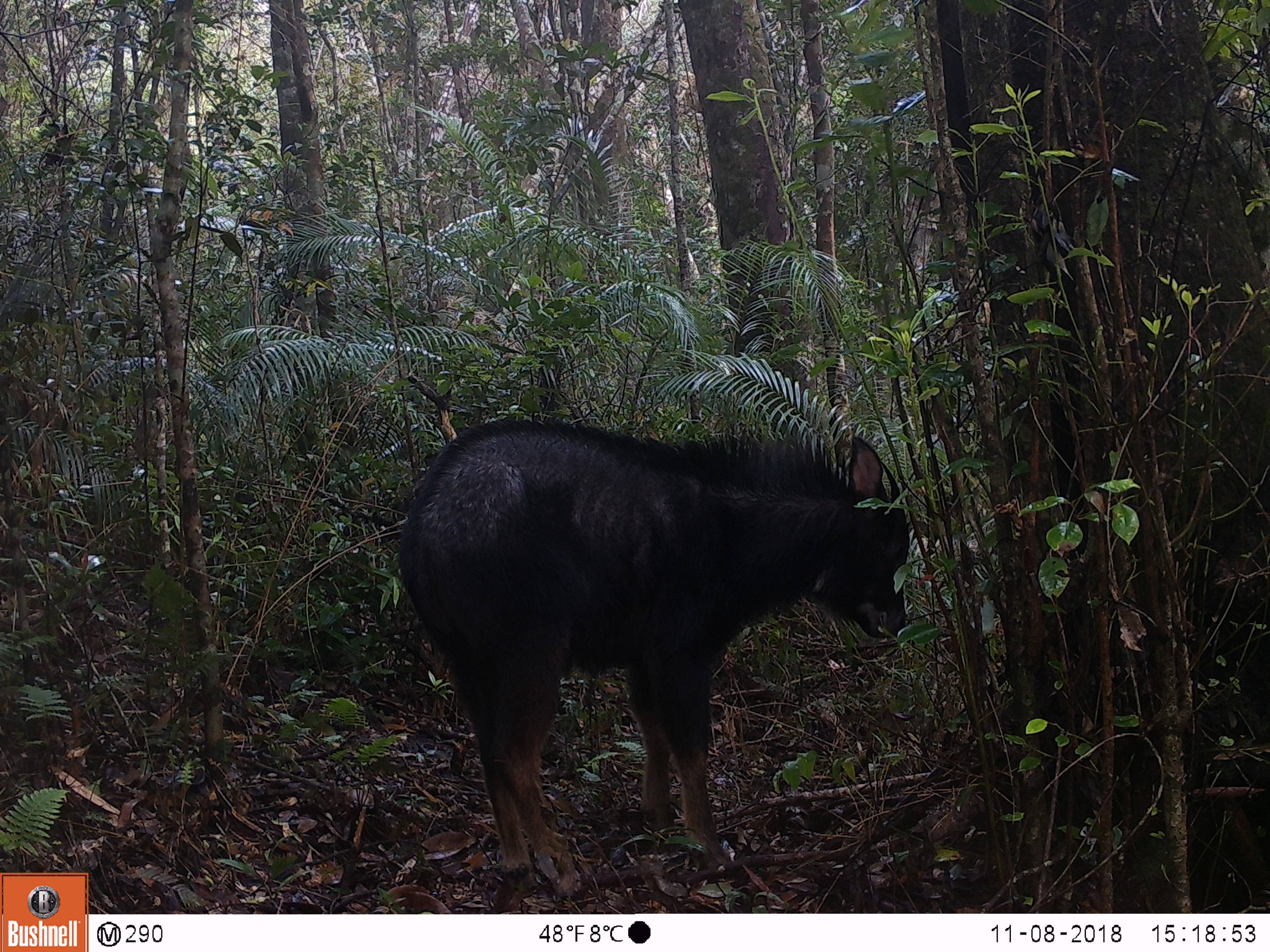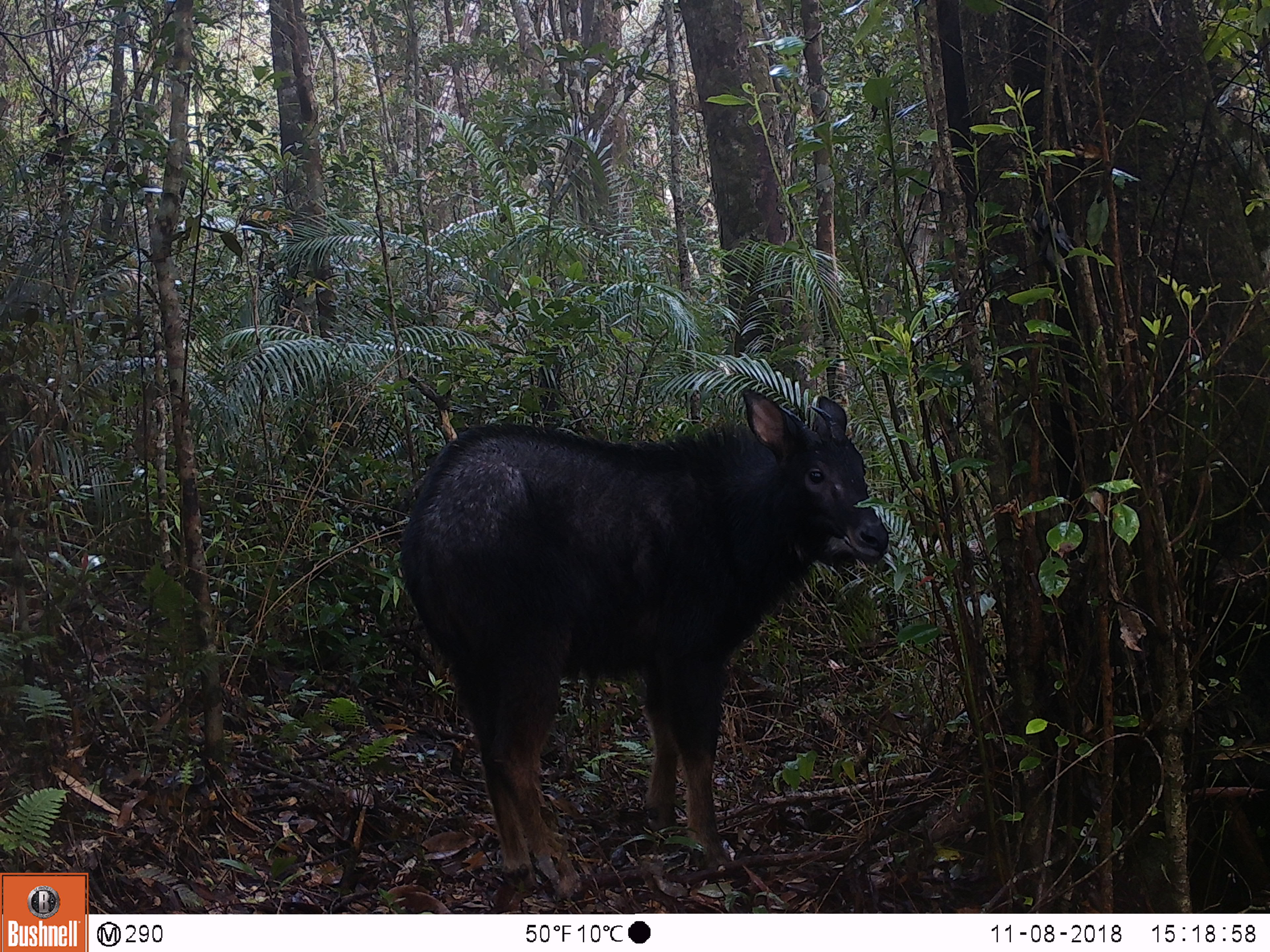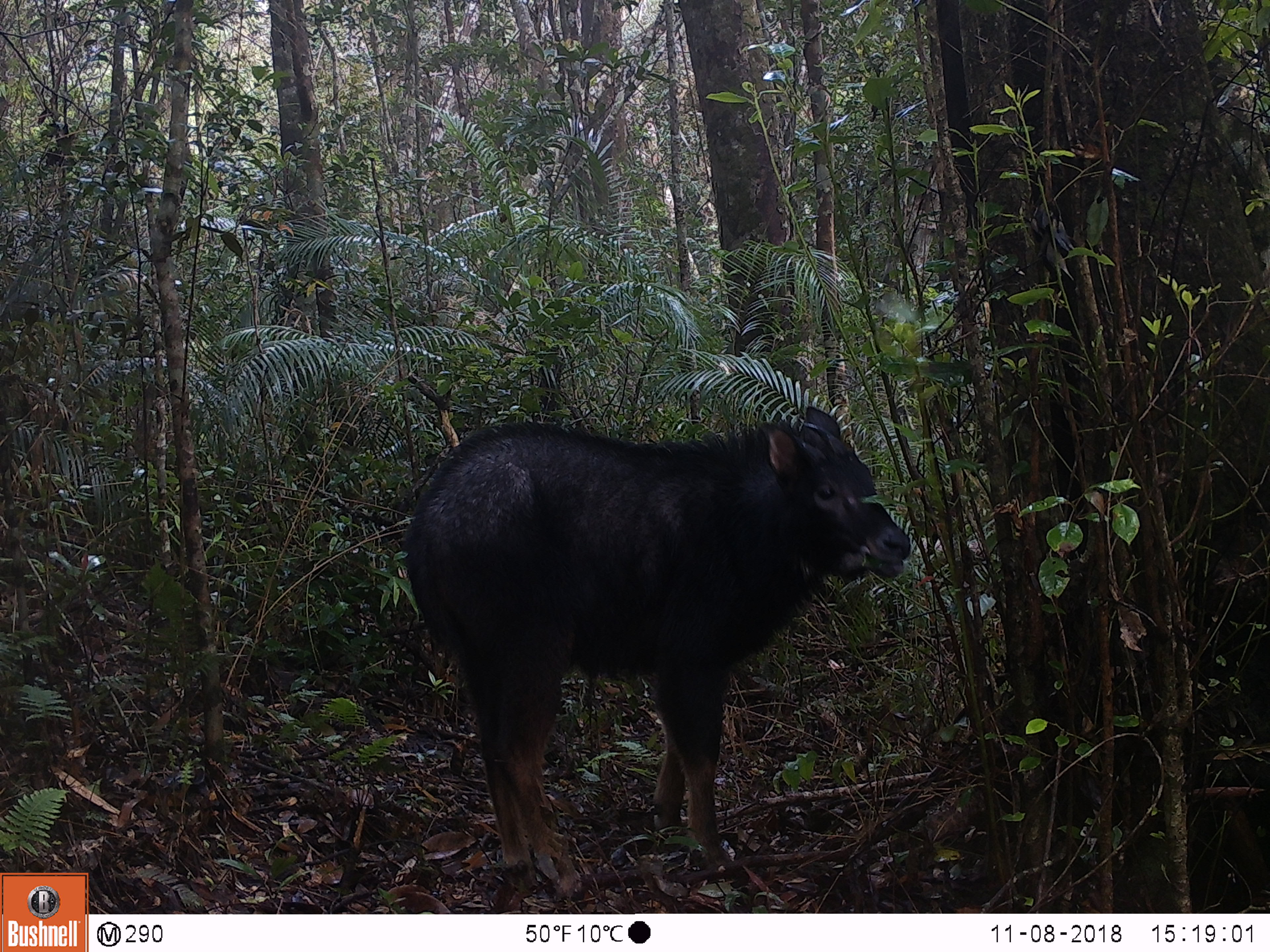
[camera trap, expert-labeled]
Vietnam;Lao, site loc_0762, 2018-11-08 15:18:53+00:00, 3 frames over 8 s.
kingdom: Animalia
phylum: Chordata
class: Mammalia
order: Artiodactyla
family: Bovidae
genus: Capricornis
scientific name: Capricornis sumatraensis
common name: chinese serow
Chinese serow (Capricornis sumatraensis). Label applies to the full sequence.